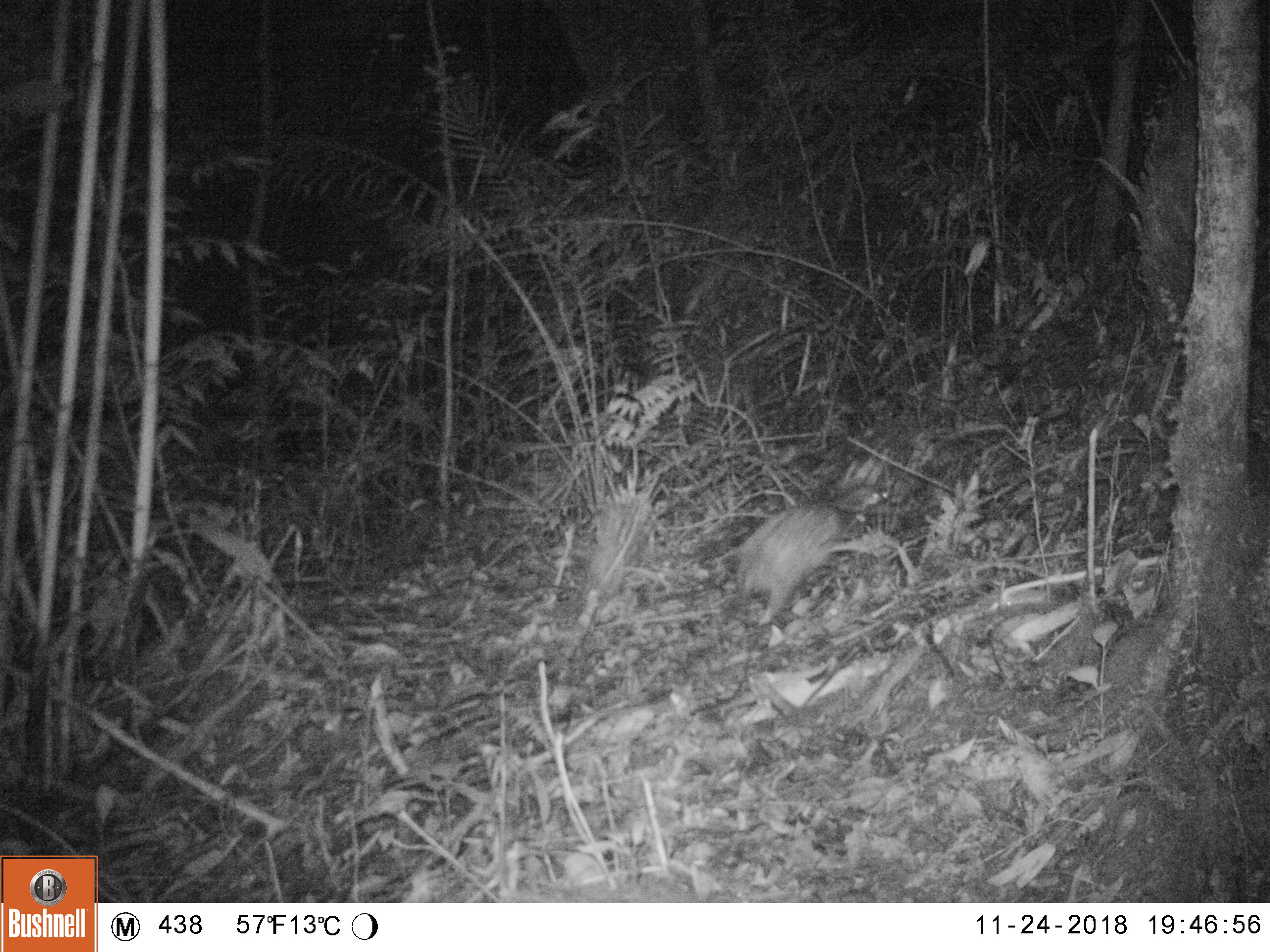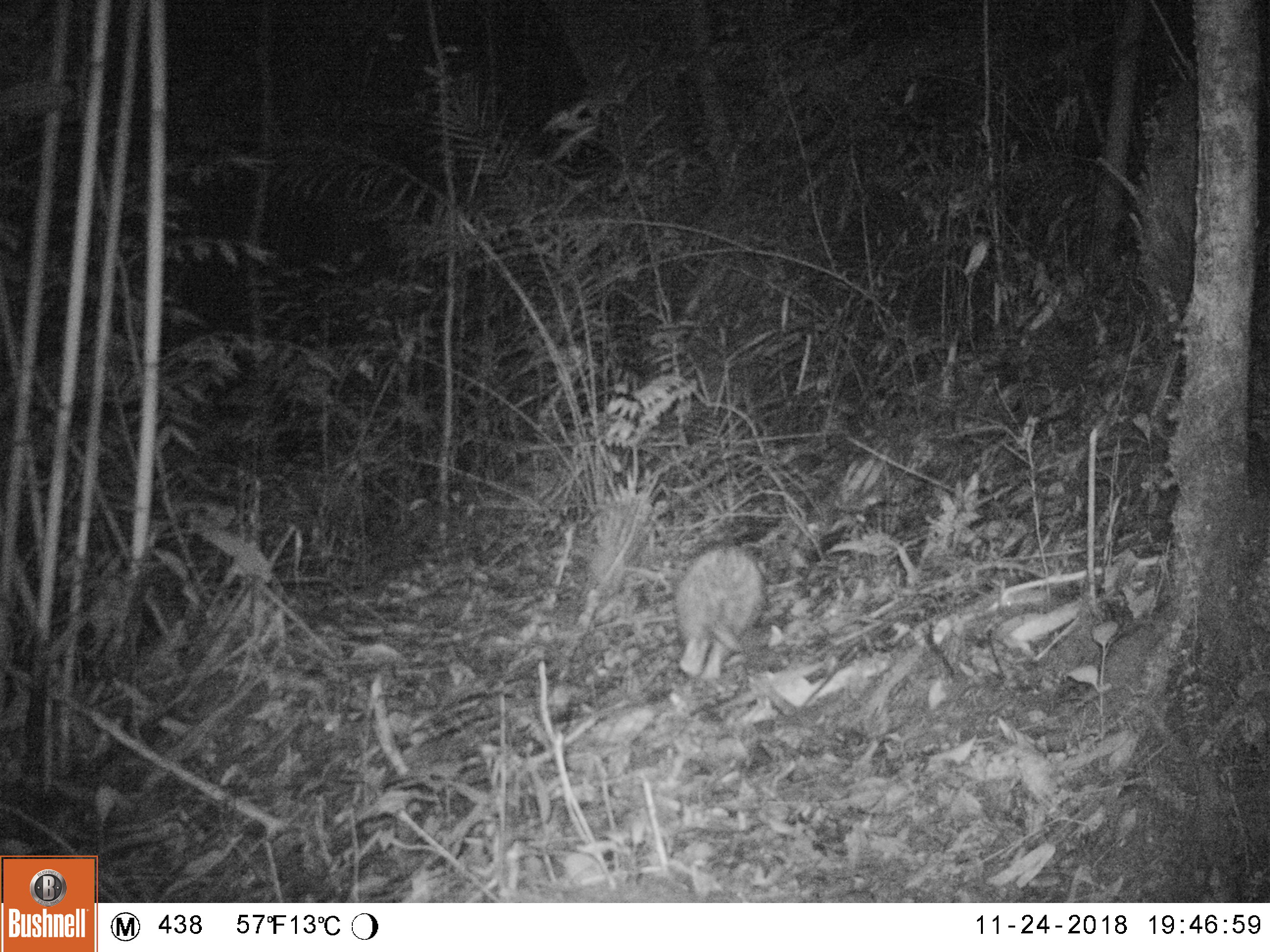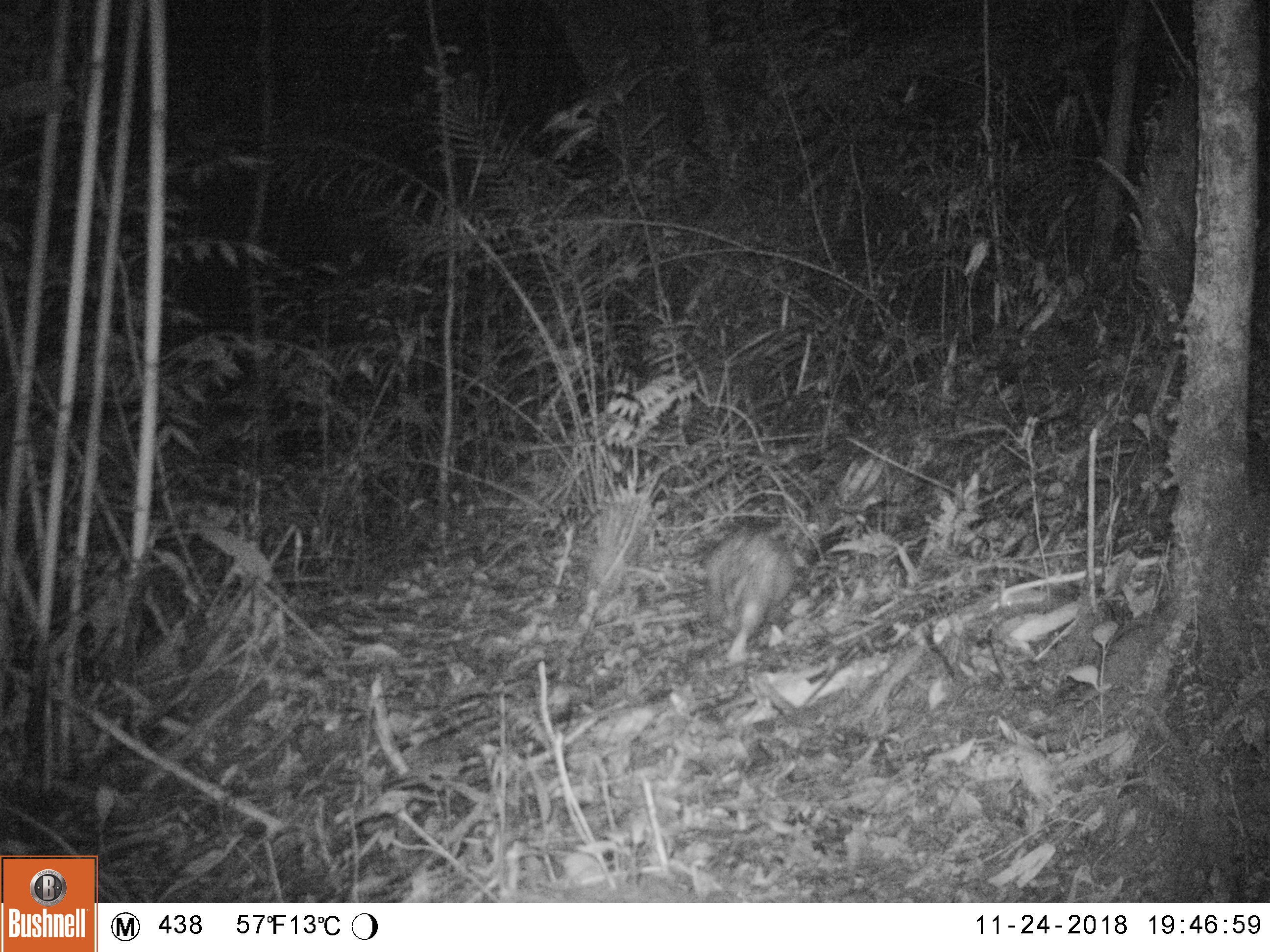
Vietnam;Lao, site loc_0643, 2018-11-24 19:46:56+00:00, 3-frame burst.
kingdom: Animalia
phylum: Chordata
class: Mammalia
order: Rodentia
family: Hystricidae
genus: Atherurus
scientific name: Atherurus macrourus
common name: asiatic brush-tailed porcupine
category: asiatic brush tailed porcupine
Asiatic brush tailed porcupine (asiatic brush-tailed porcupine) (Atherurus macrourus). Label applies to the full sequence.